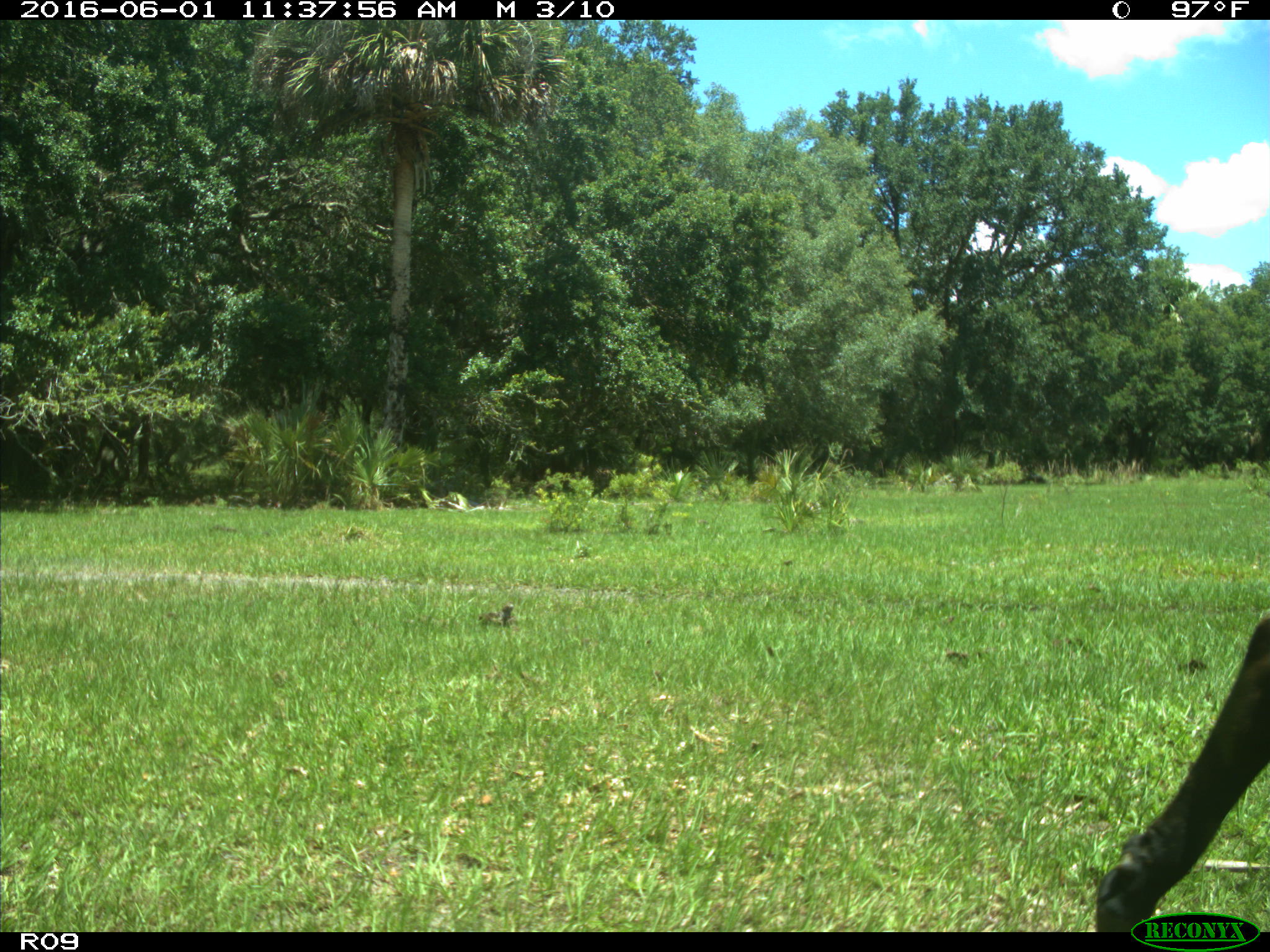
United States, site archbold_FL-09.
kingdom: Animalia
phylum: Chordata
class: Mammalia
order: Artiodactyla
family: Bovidae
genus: Bos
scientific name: Bos taurus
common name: domestic cow